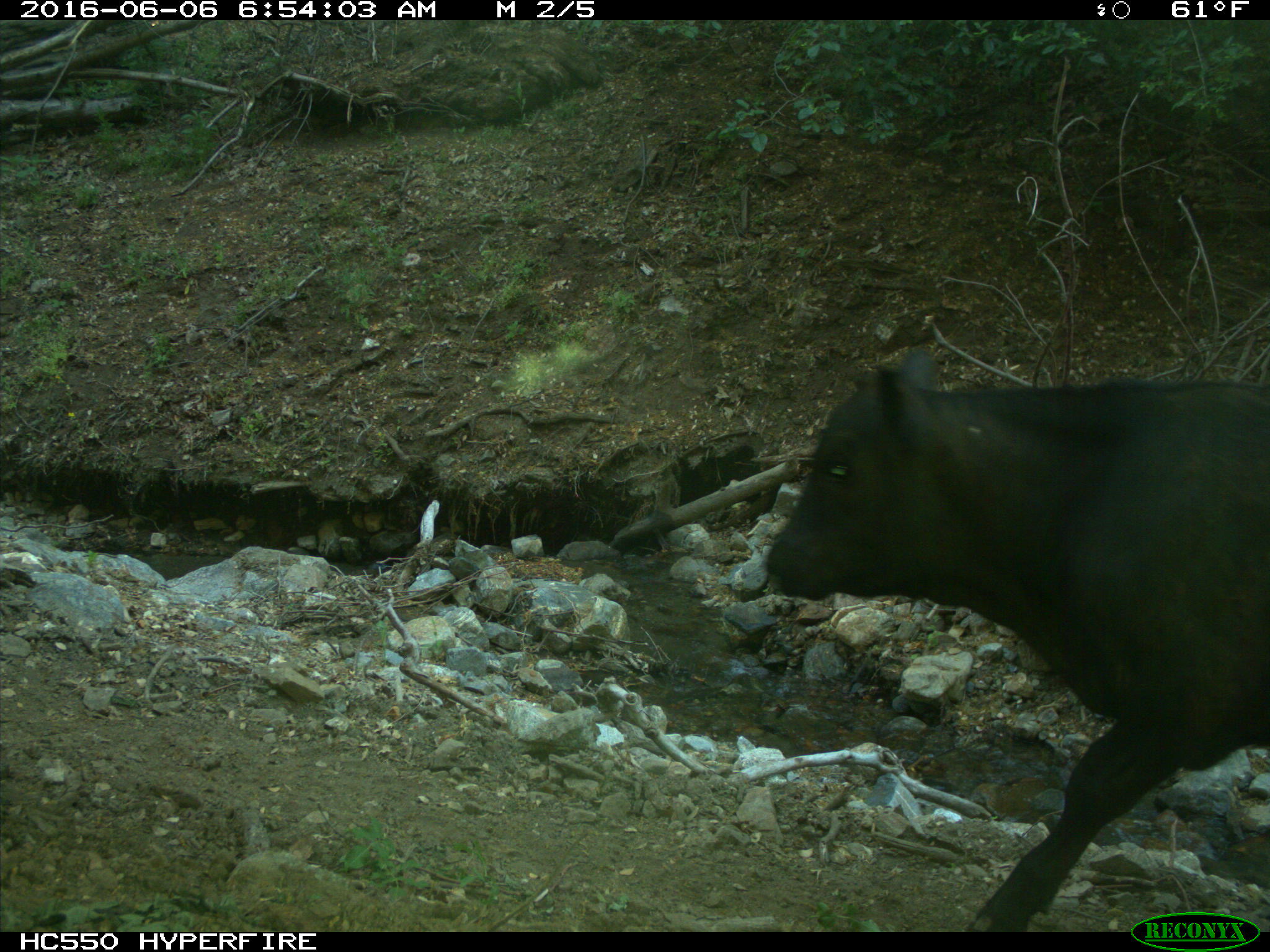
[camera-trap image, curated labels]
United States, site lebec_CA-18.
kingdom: Animalia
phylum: Chordata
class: Mammalia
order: Artiodactyla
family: Bovidae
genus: Bos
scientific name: Bos taurus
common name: domestic cow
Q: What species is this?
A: Bos taurus (domestic cow).